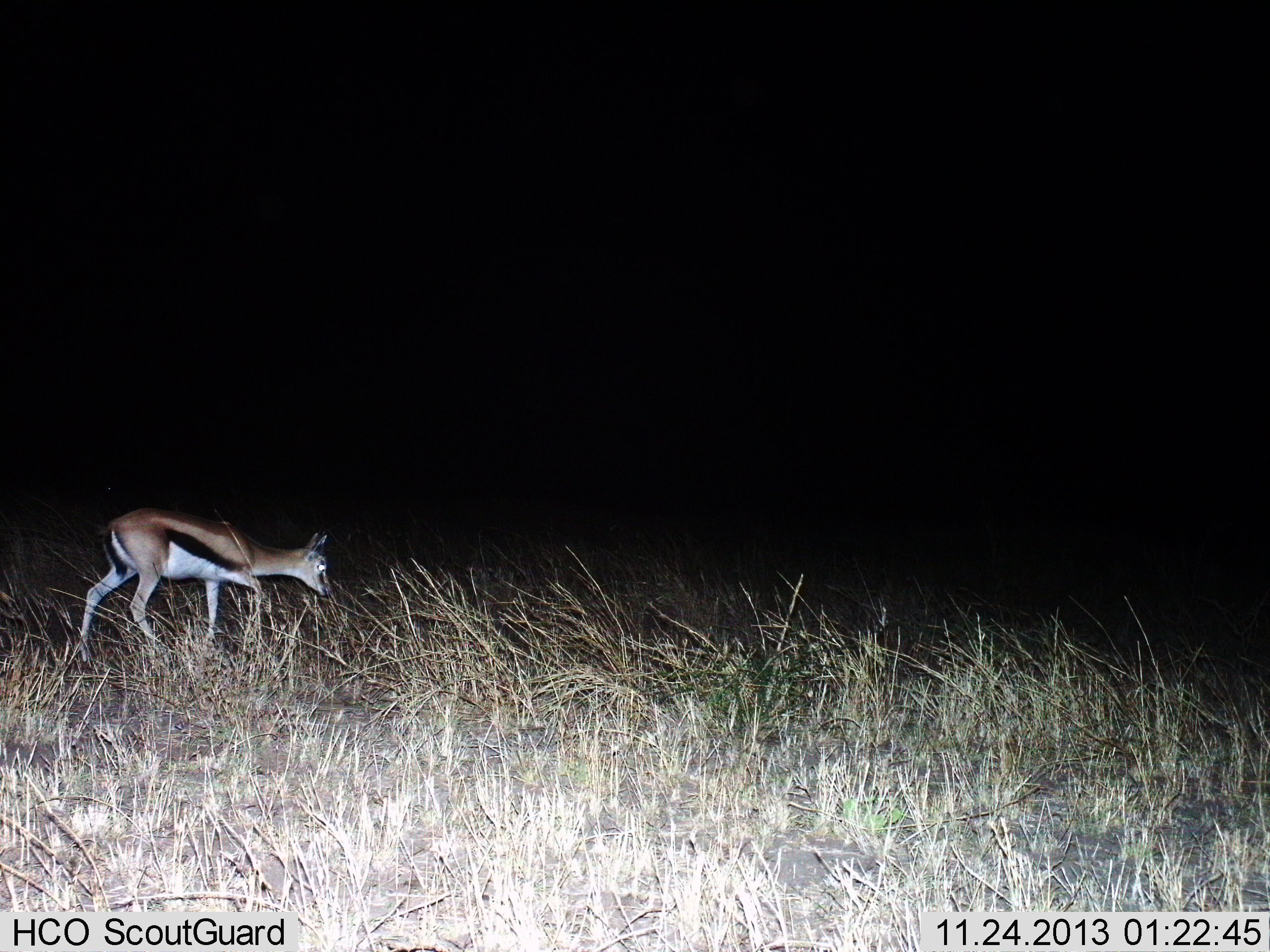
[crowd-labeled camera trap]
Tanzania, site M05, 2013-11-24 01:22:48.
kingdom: Animalia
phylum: Chordata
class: Mammalia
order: Artiodactyla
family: Bovidae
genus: Eudorcas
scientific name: Eudorcas thomsonii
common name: thomson's gazelle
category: gazellethomsons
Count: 1.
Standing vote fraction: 17%.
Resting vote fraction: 0%.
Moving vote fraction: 73%.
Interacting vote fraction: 0%.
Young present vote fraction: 3%.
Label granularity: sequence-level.